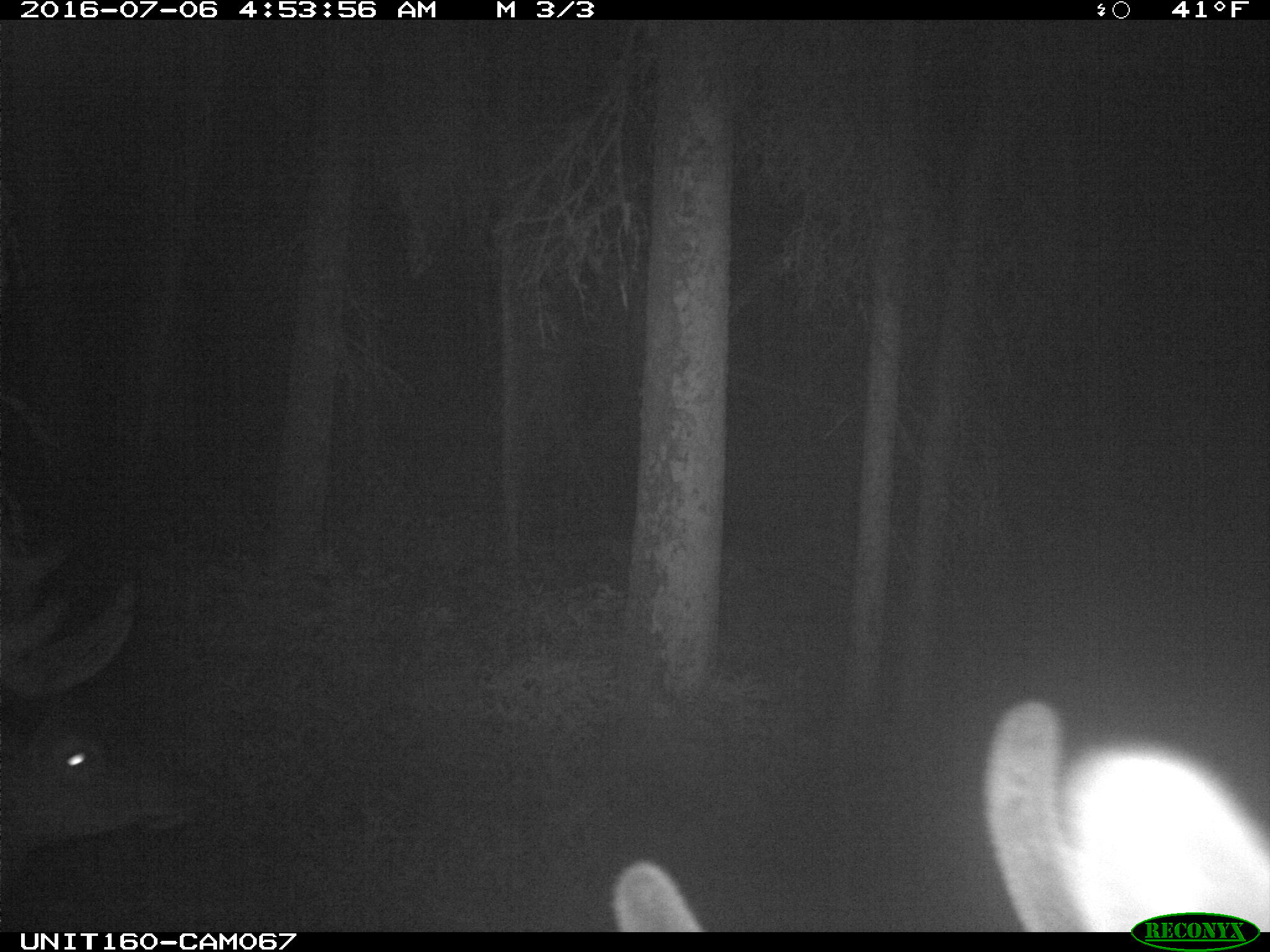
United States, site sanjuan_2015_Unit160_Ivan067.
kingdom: Animalia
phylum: Chordata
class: Mammalia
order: Artiodactyla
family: Cervidae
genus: Cervus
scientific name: Cervus elaphus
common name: red deer